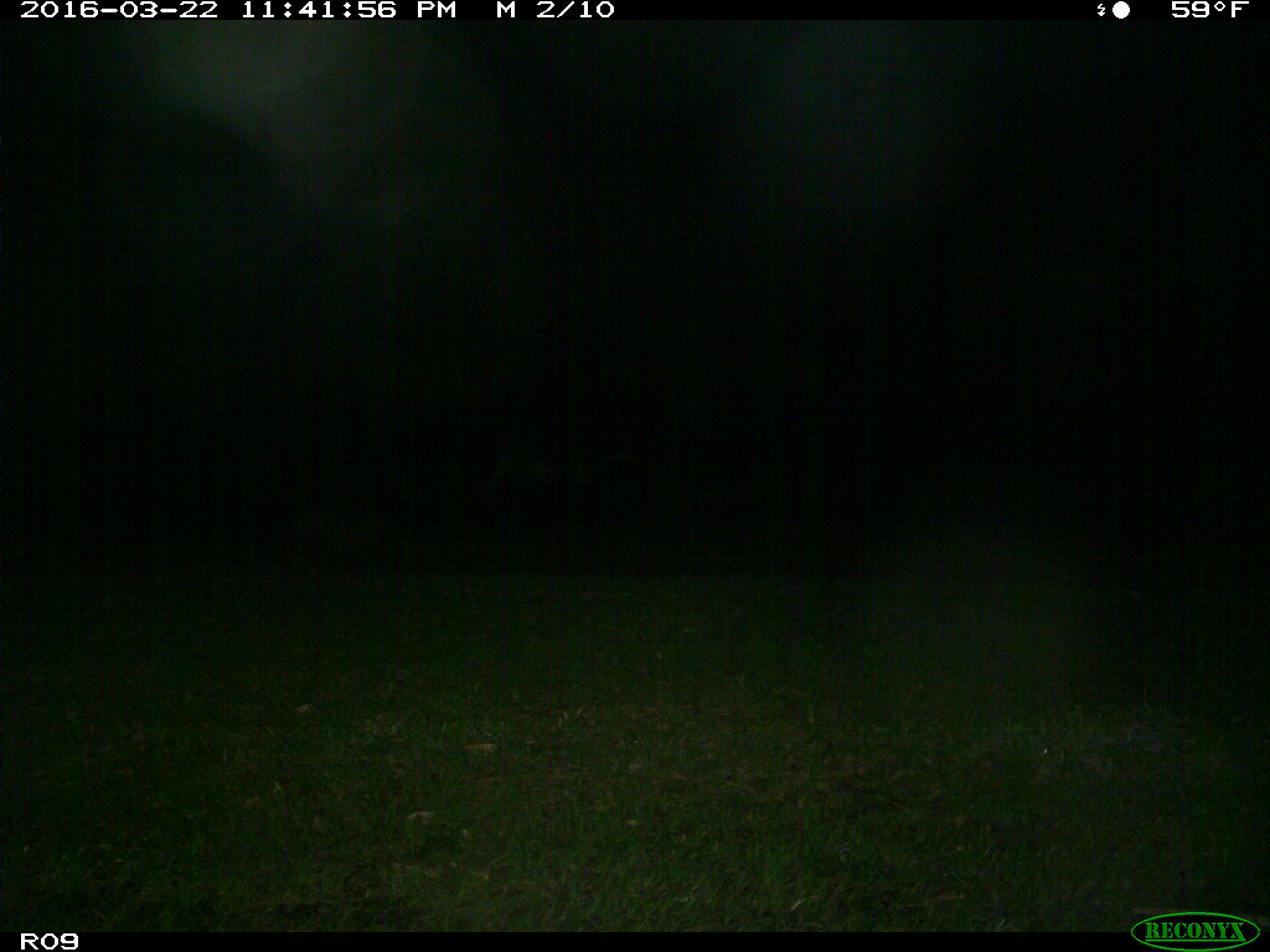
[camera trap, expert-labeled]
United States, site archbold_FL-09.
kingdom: Animalia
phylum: Chordata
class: Mammalia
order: Artiodactyla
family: Bovidae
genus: Bos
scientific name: Bos taurus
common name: domestic cow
Bos taurus (domestic cow).